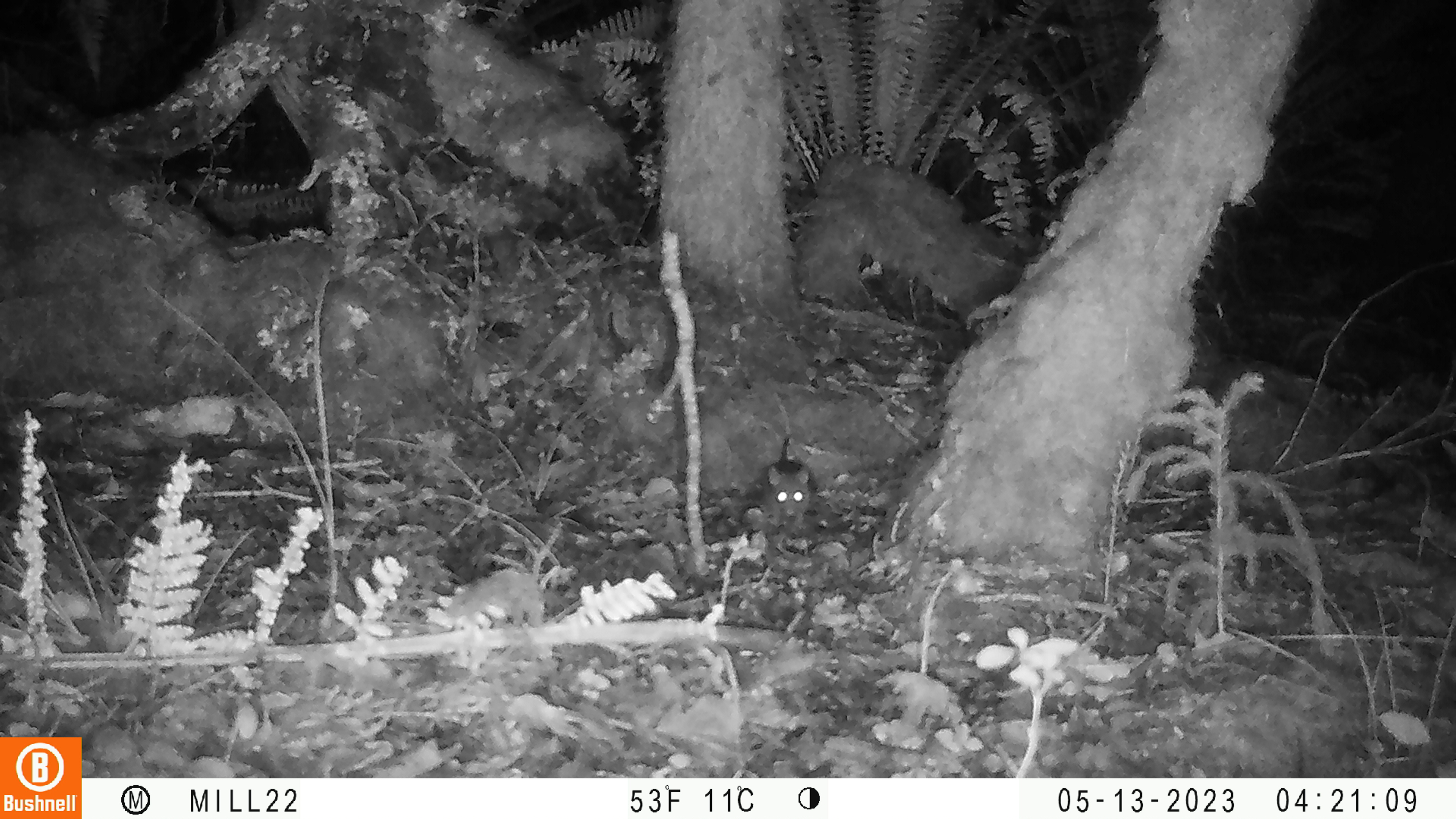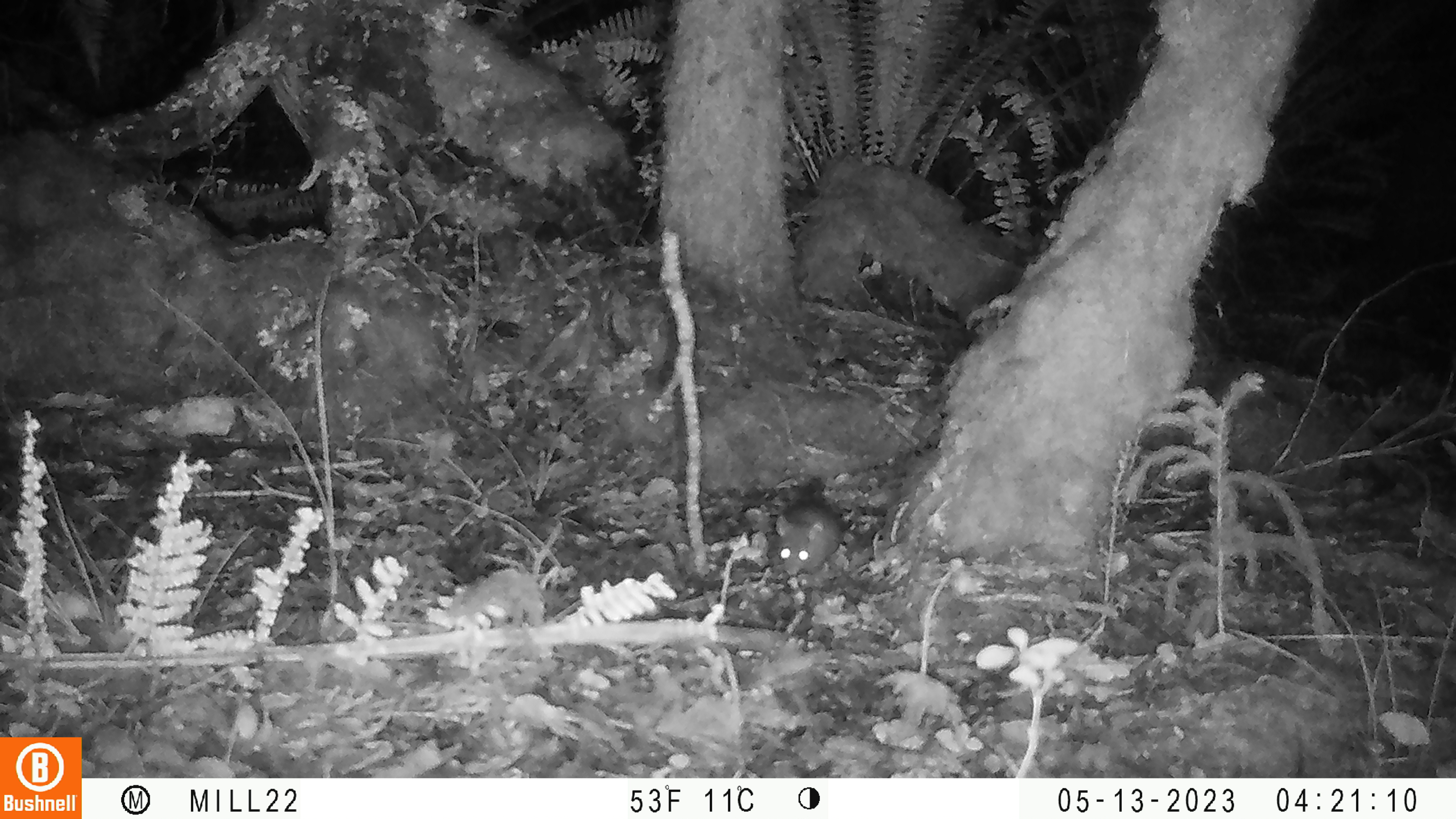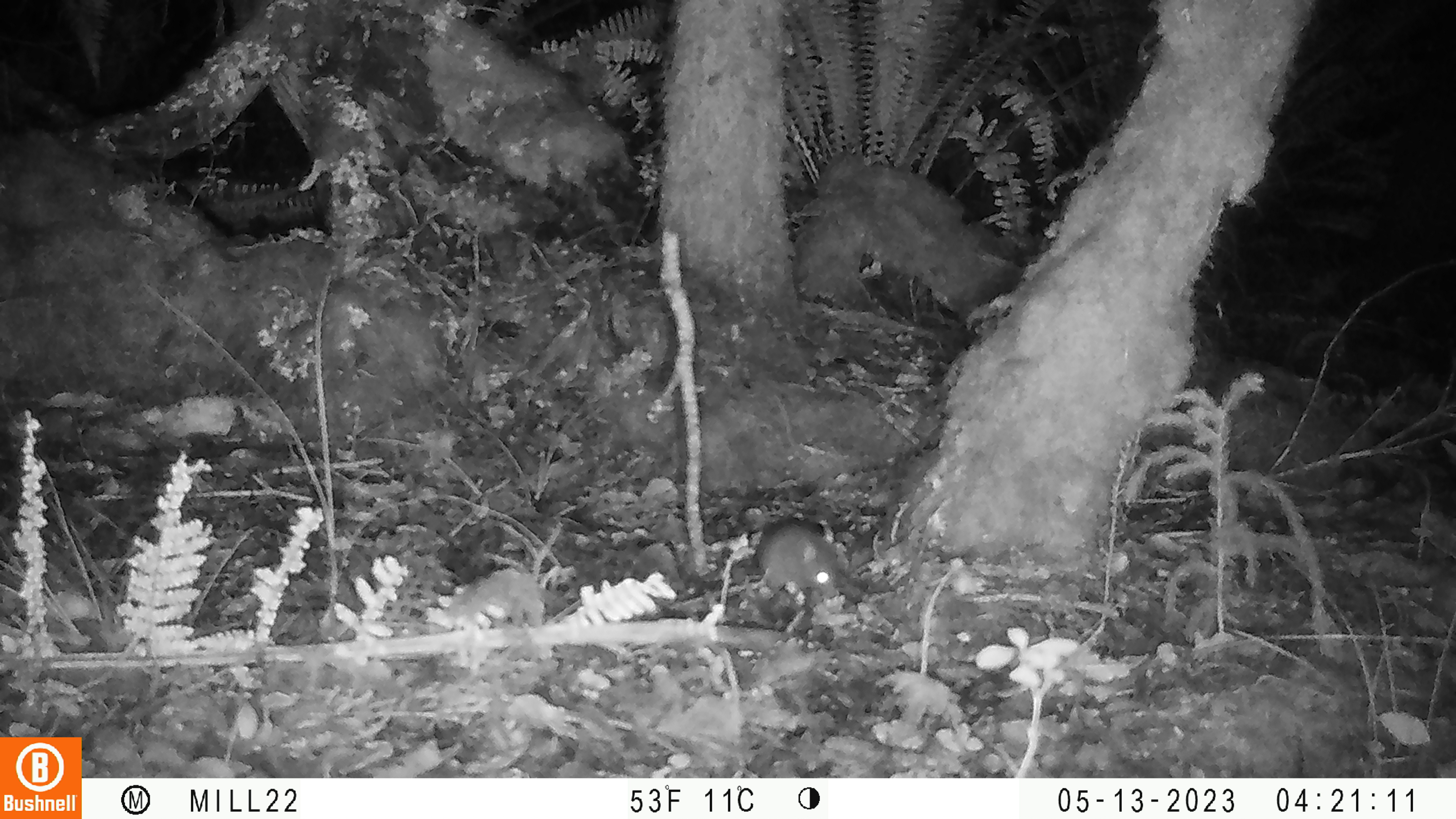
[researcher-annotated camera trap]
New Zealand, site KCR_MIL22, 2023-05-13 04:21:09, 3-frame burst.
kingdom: Animalia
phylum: Chordata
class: Mammalia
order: Rodentia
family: Muridae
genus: Rattus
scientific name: Rattus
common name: rat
Rat (Rattus).